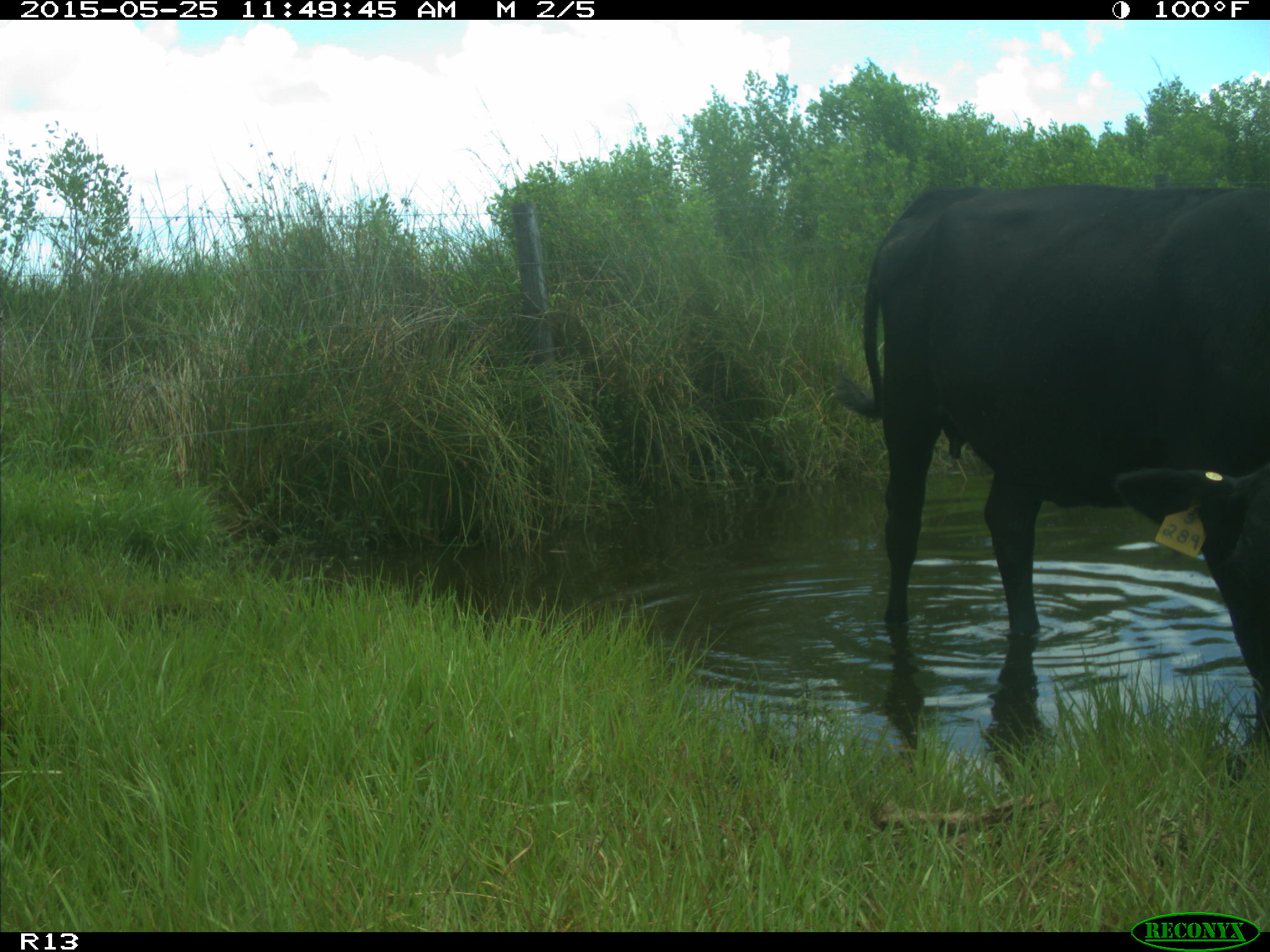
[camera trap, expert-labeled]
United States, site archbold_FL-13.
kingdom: Animalia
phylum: Chordata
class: Mammalia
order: Artiodactyla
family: Bovidae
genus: Bos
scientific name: Bos taurus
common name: domestic cow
Bos taurus (domestic cow).